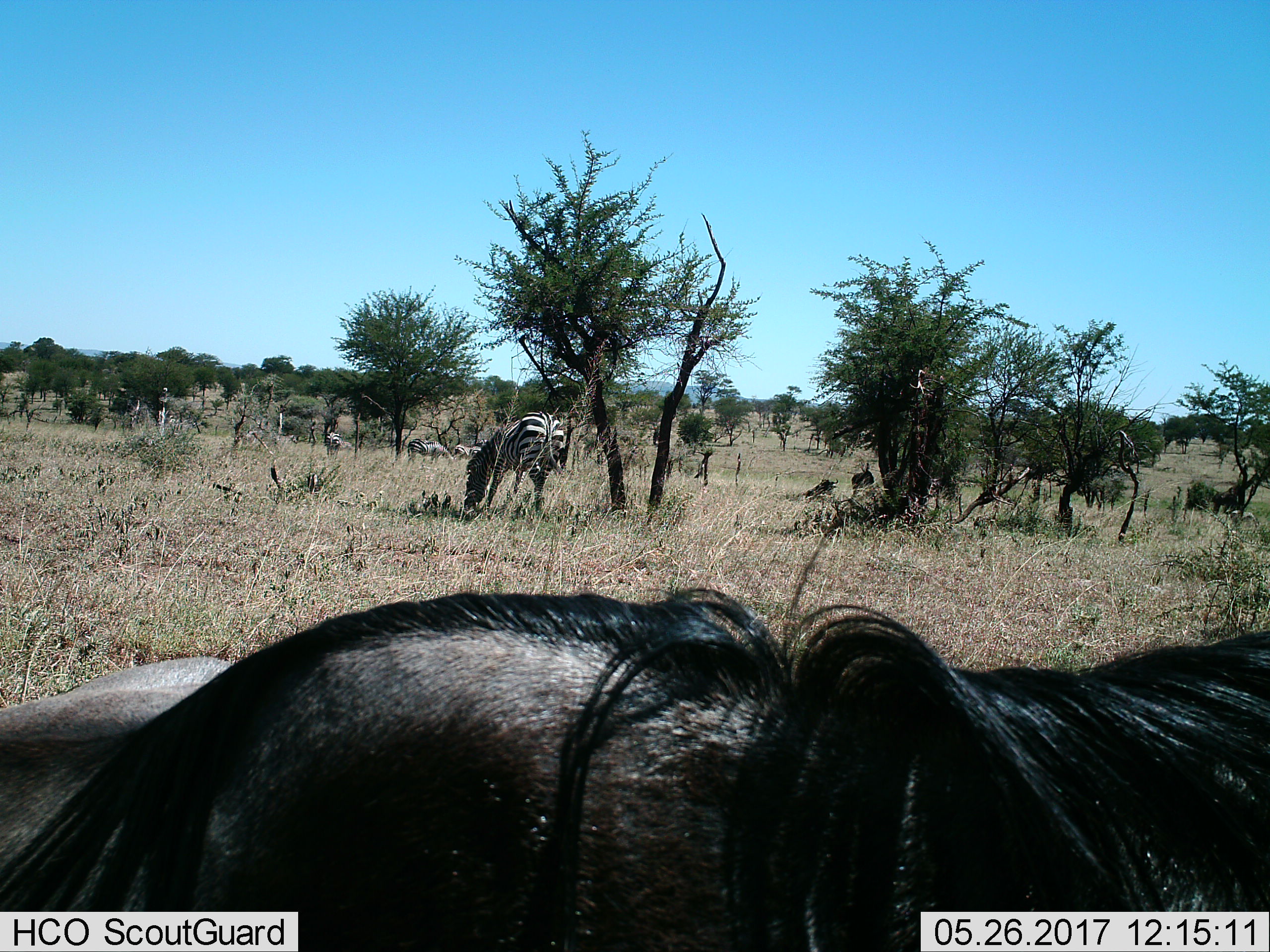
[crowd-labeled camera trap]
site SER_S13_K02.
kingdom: Animalia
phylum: Chordata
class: Mammalia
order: Perissodactyla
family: Equidae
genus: Equus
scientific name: Equus quagga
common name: plains zebra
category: zebraplains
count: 5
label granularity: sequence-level